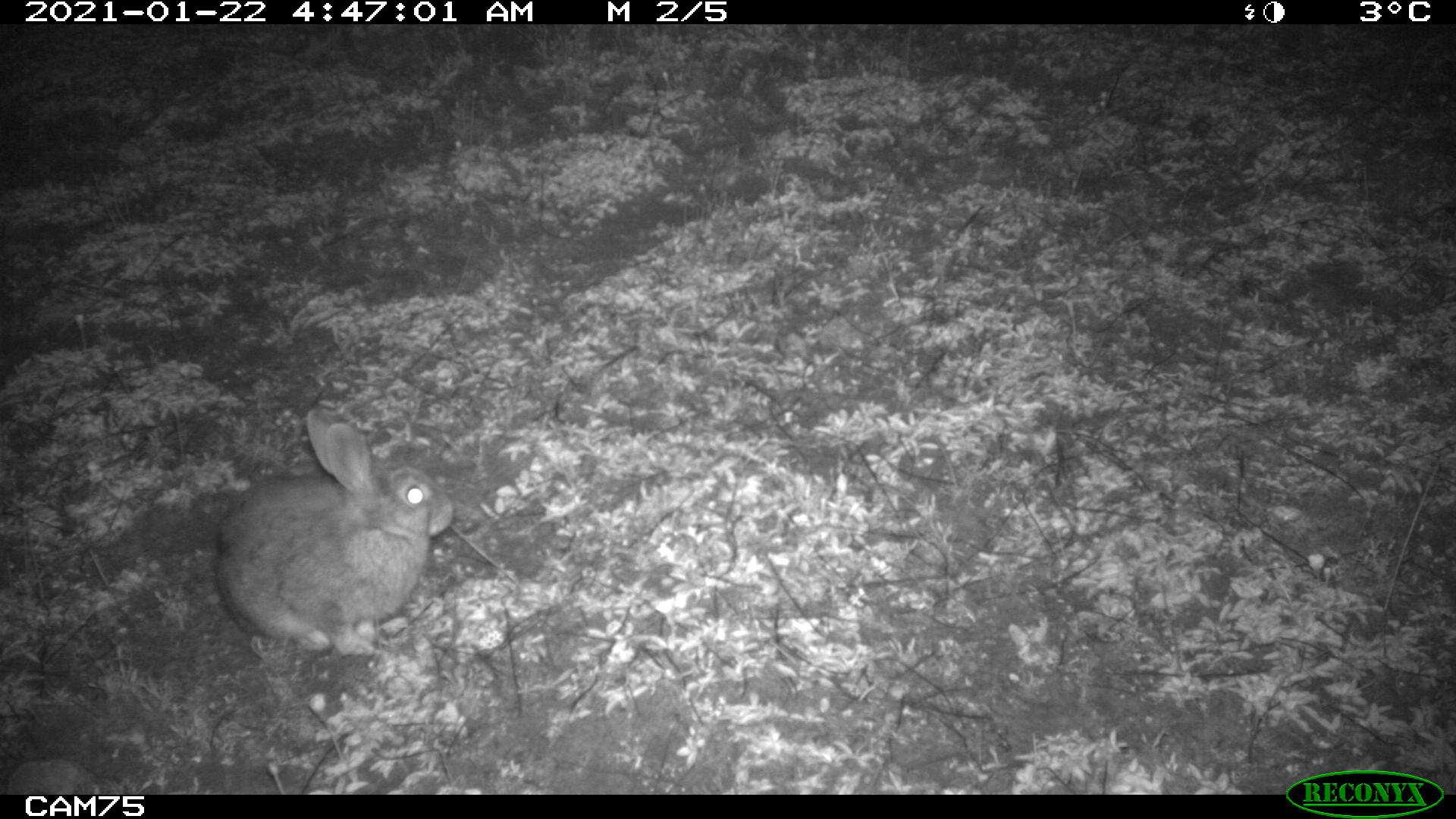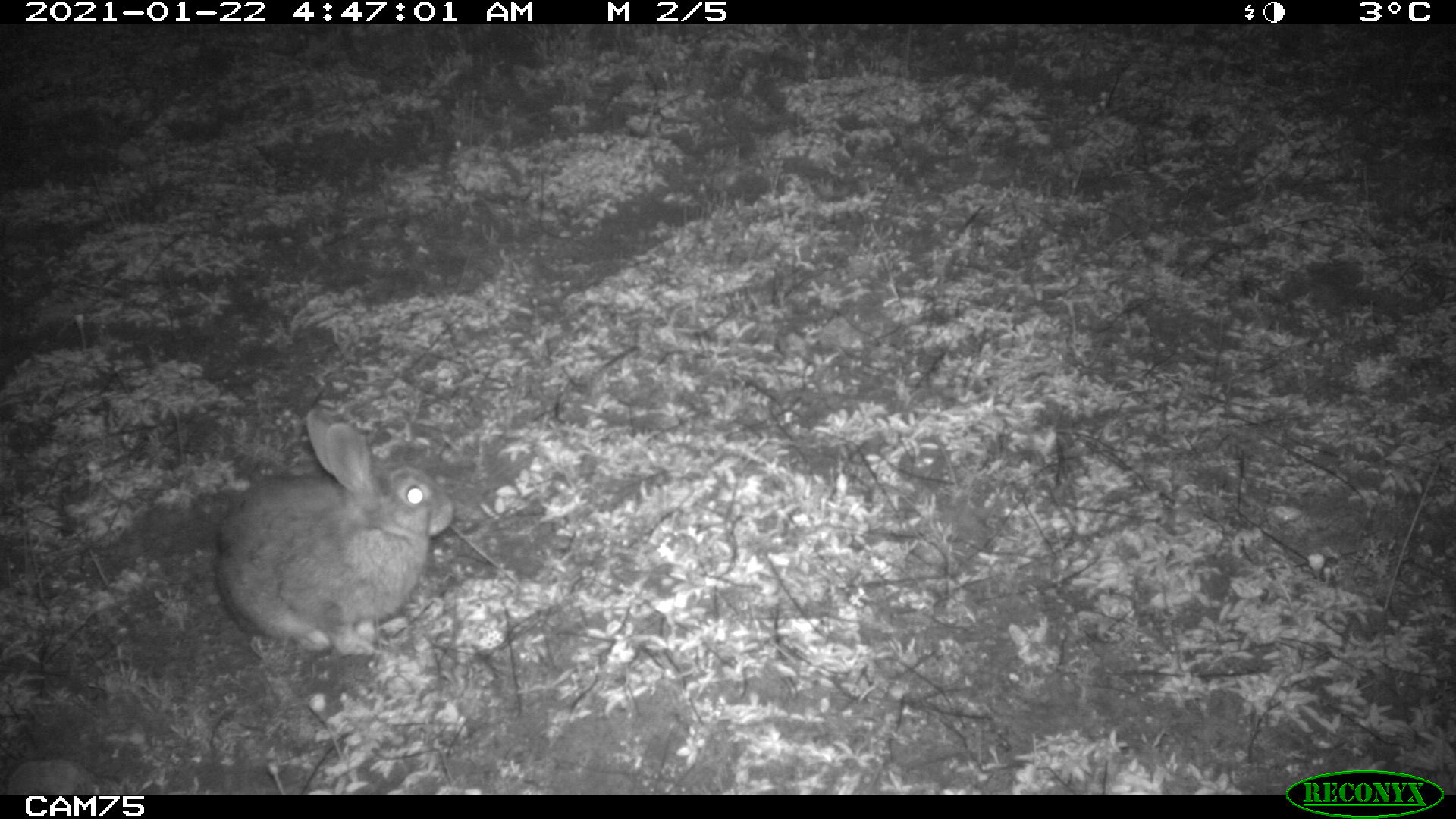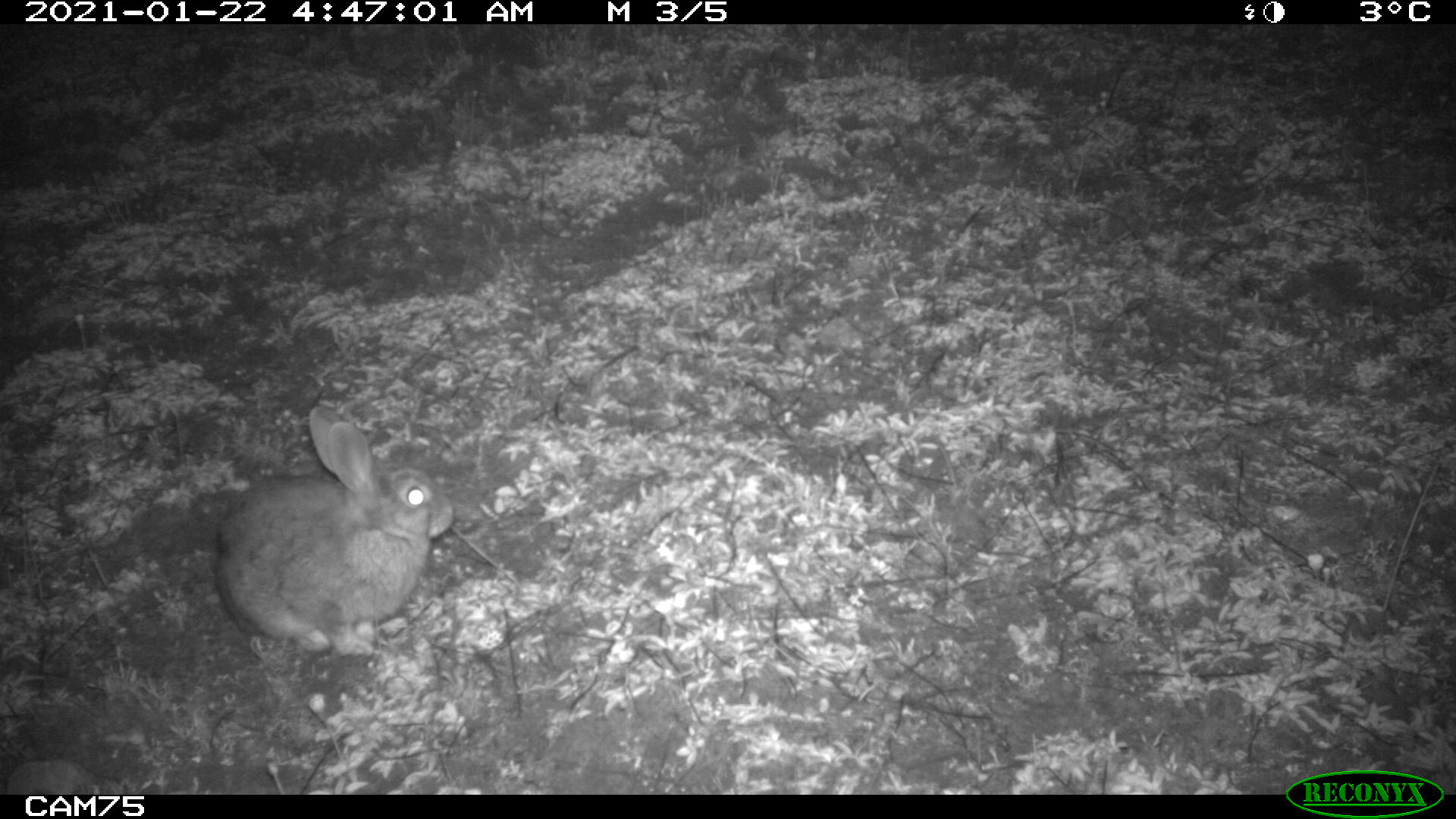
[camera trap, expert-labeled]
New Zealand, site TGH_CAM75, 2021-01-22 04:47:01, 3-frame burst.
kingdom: Animalia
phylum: Chordata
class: Mammalia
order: Lagomorpha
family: Leporidae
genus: Oryctolagus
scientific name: Oryctolagus cuniculus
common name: european rabbit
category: rabbit